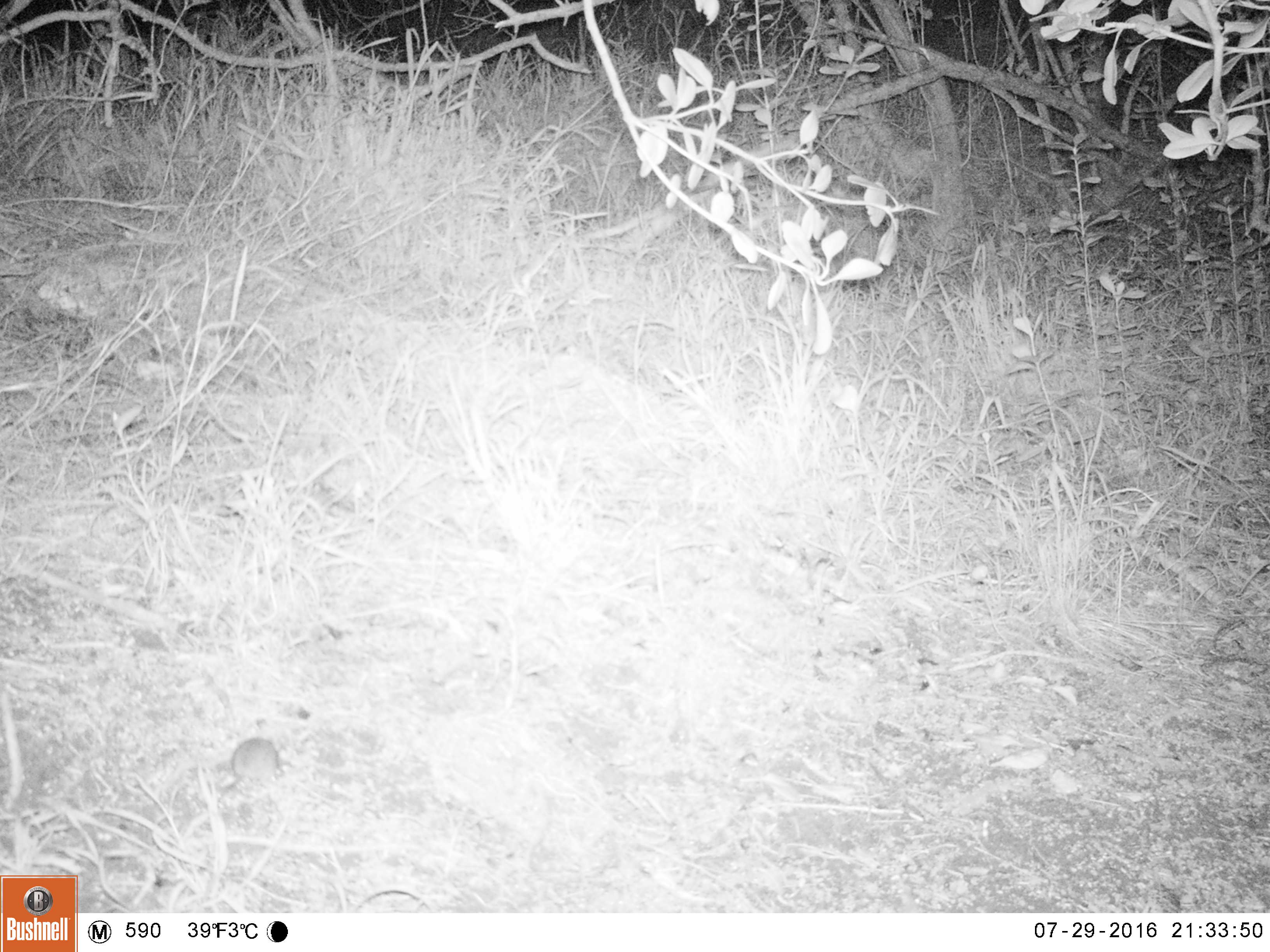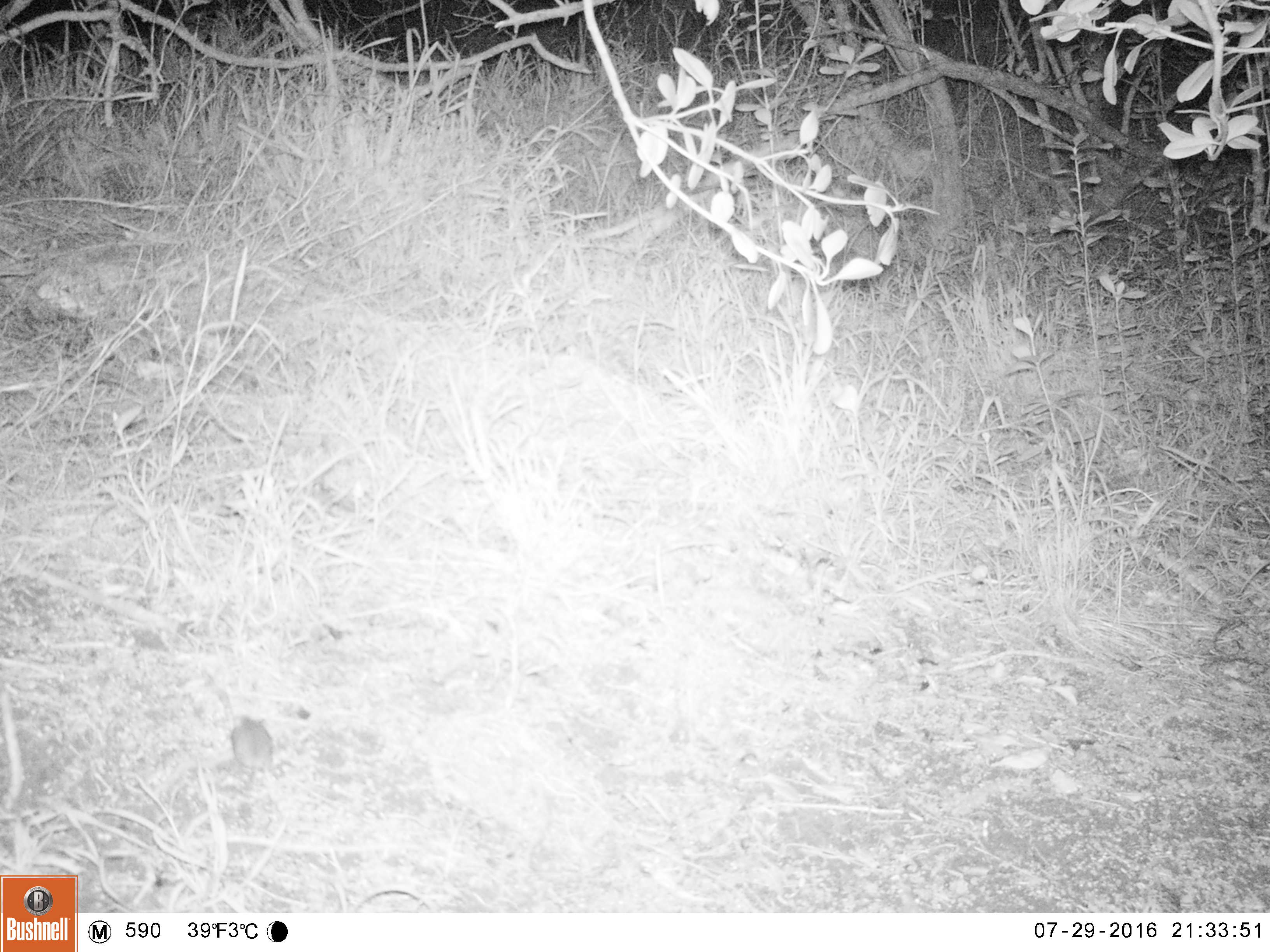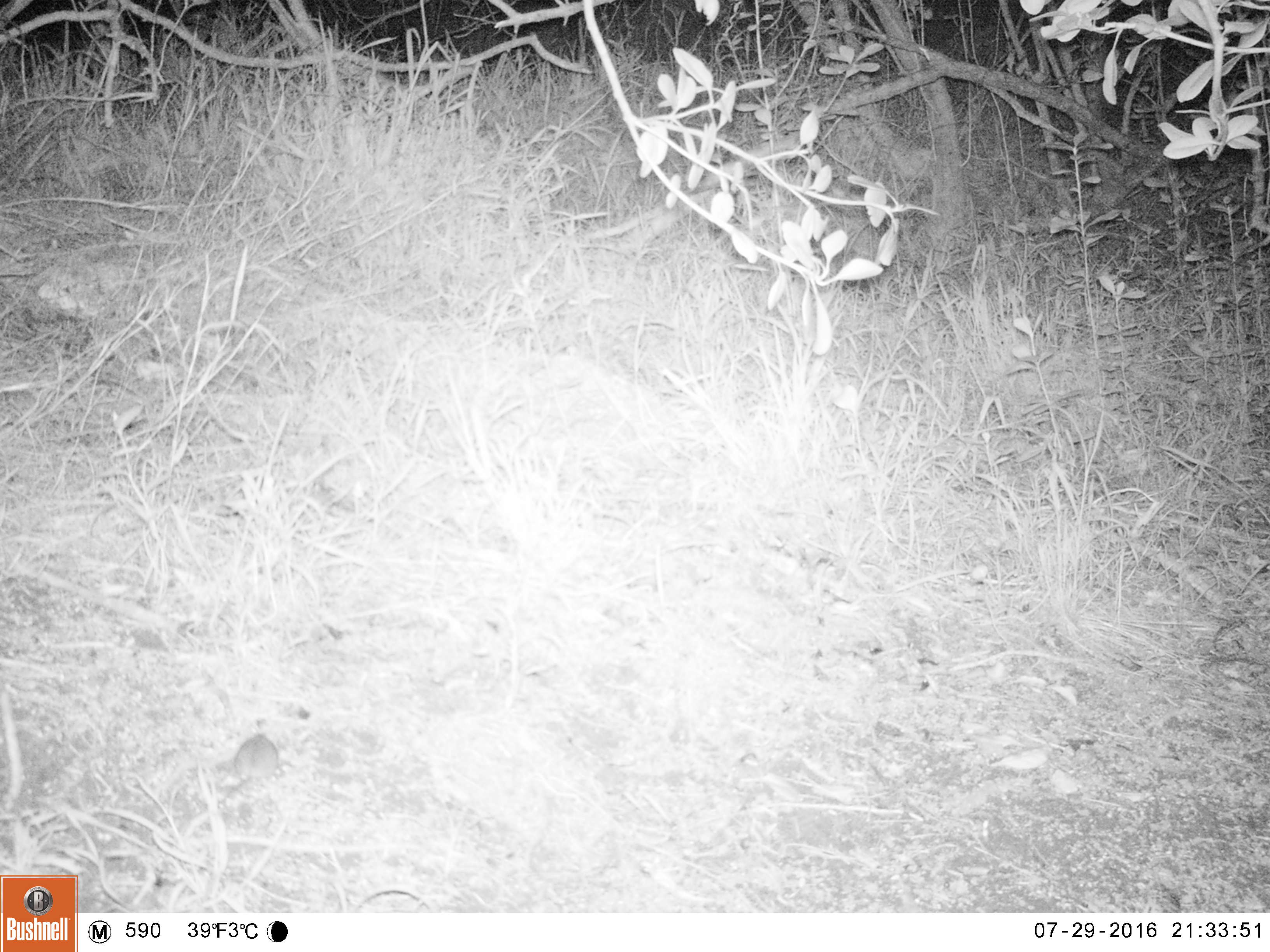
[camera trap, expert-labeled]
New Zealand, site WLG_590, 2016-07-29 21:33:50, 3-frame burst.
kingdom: Animalia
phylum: Chordata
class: Mammalia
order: Rodentia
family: Muridae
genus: Mus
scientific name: Mus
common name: mouse